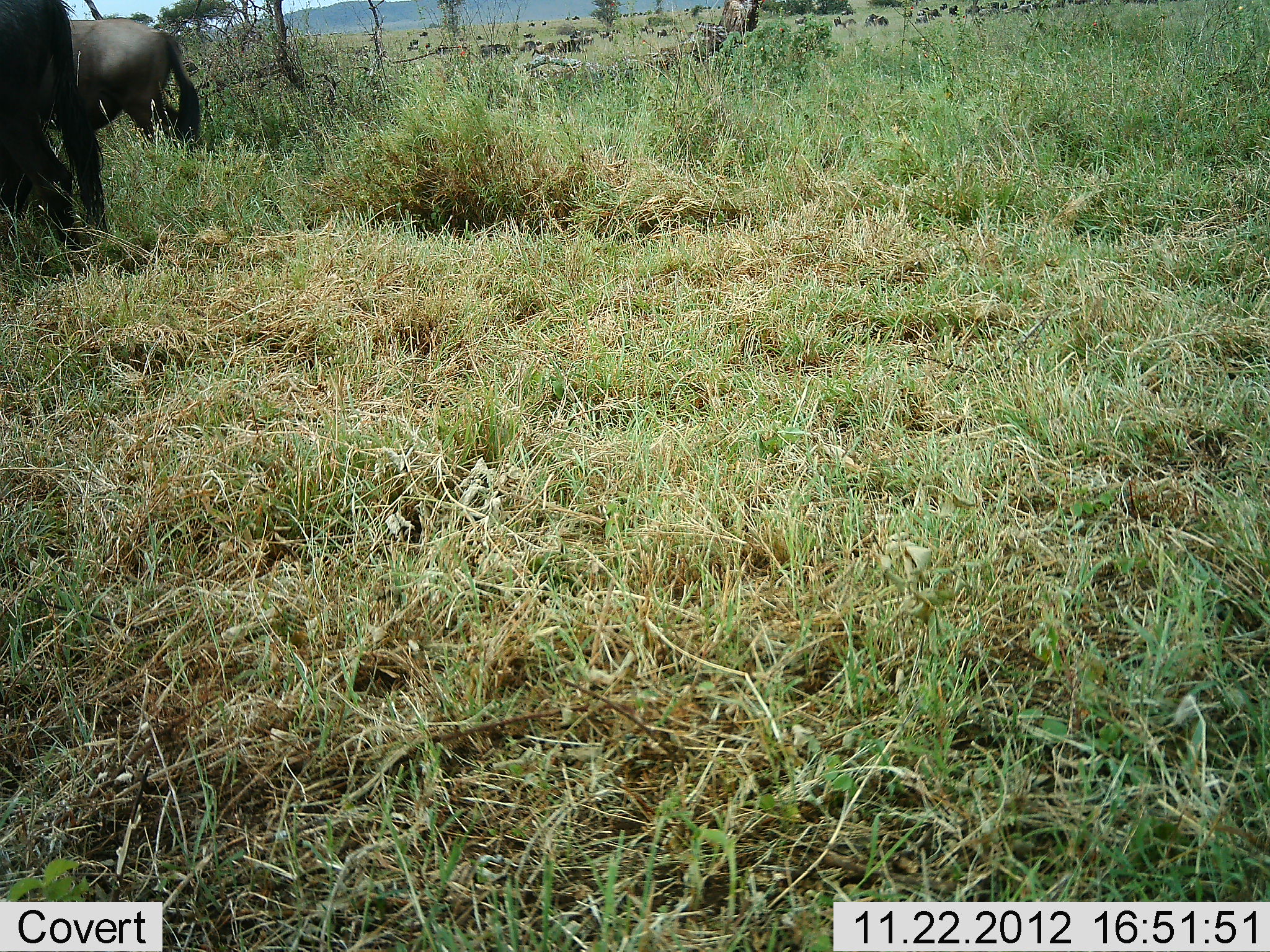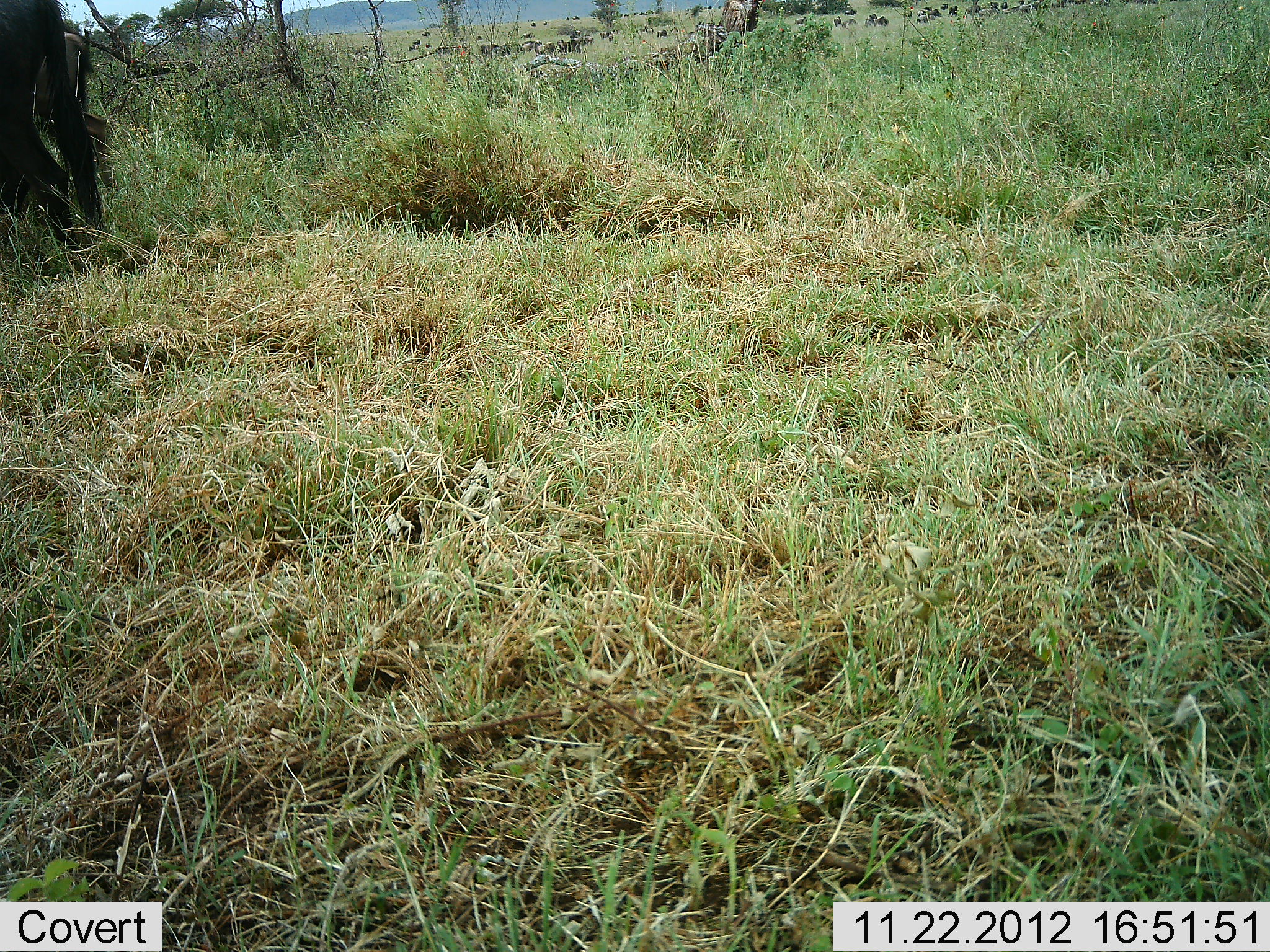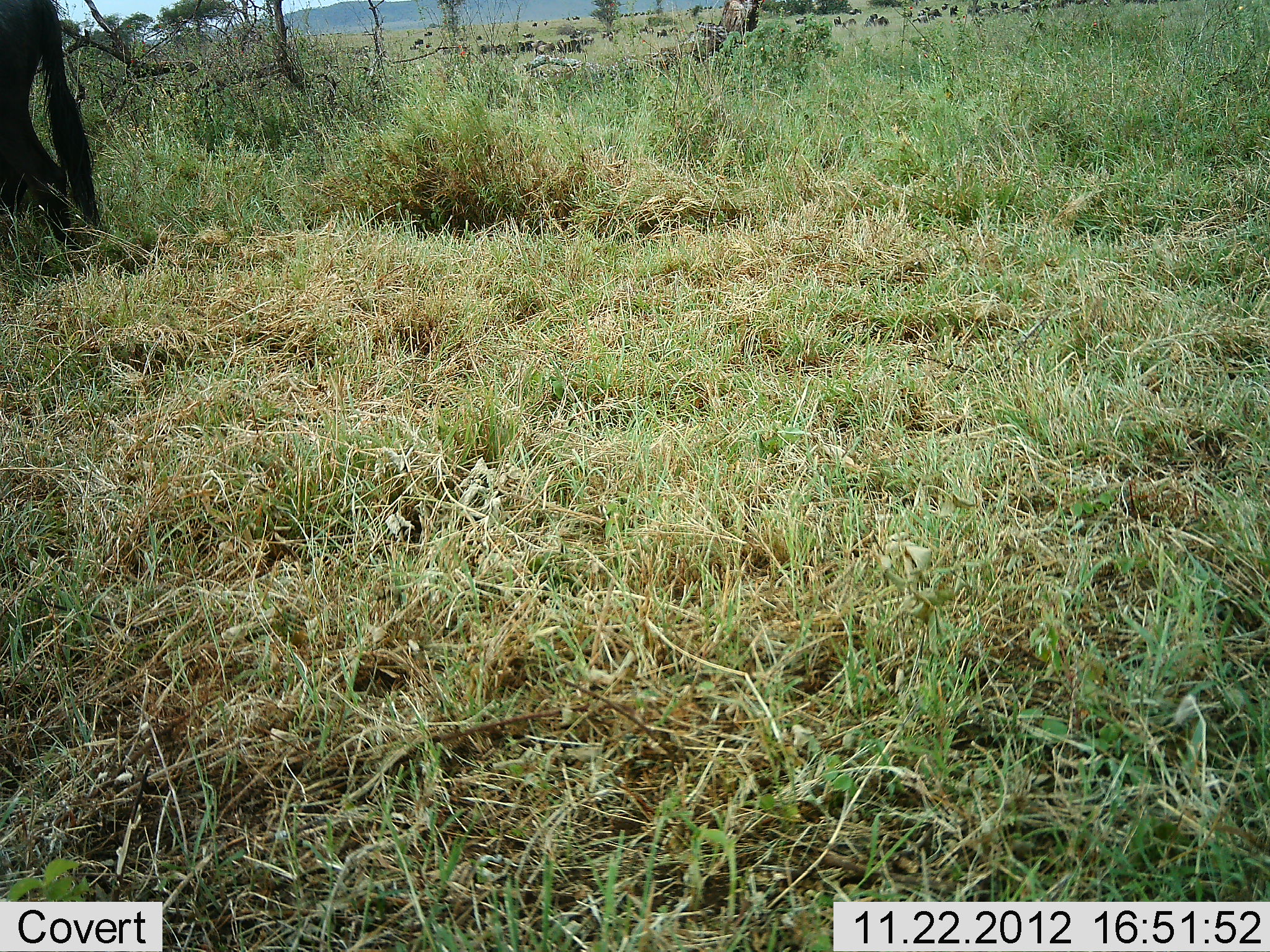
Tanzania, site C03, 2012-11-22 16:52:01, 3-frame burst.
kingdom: Animalia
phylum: Chordata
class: Mammalia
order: Artiodactyla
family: Bovidae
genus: Connochaetes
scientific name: Connochaetes taurinus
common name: blue wildebeest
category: wildebeest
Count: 2.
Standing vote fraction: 43%.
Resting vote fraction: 14%.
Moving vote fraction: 86%.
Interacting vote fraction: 0%.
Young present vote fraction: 14%.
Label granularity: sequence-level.